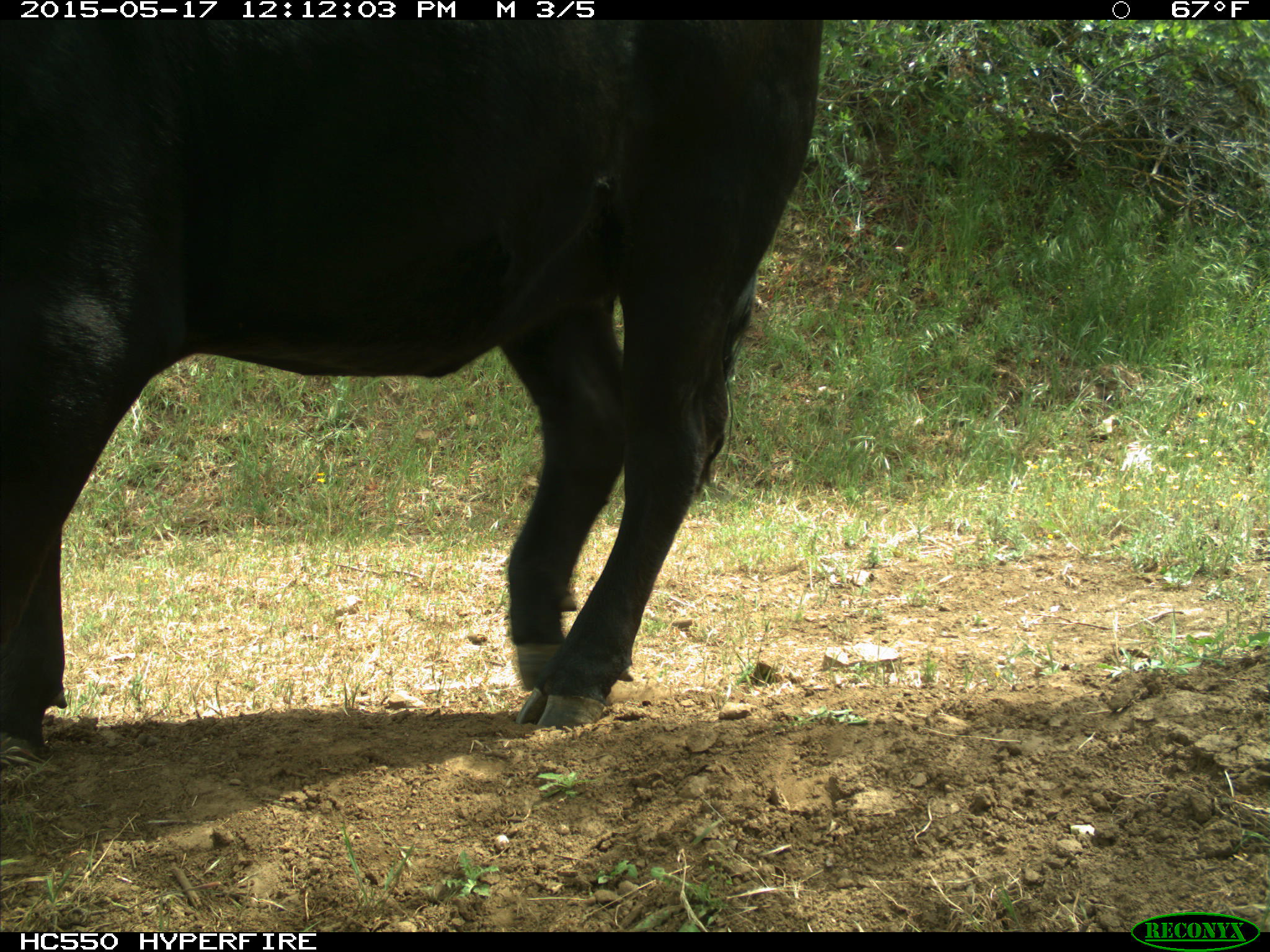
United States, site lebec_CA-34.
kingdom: Animalia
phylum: Chordata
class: Mammalia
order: Artiodactyla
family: Bovidae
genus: Bos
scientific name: Bos taurus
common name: domestic cow